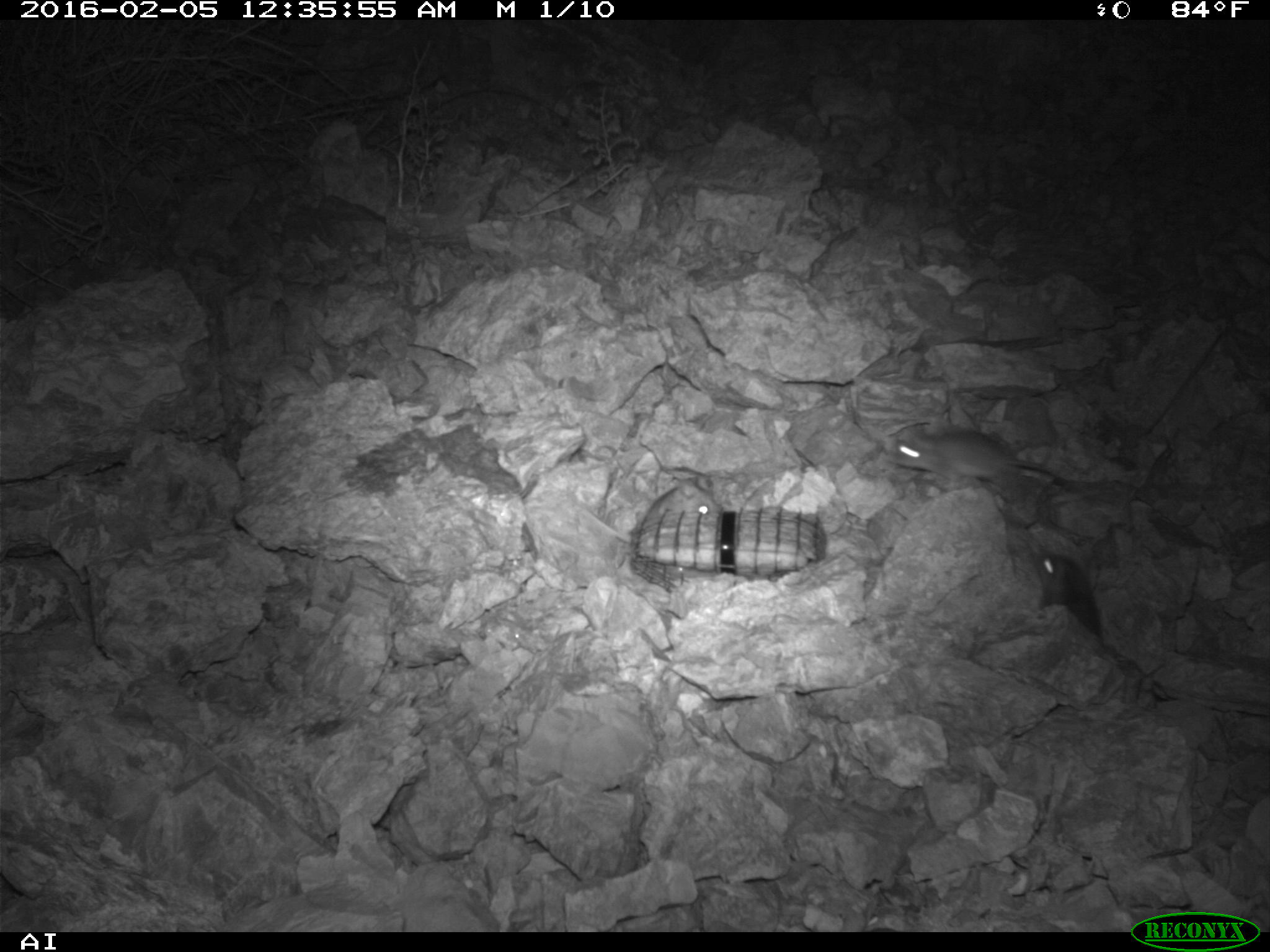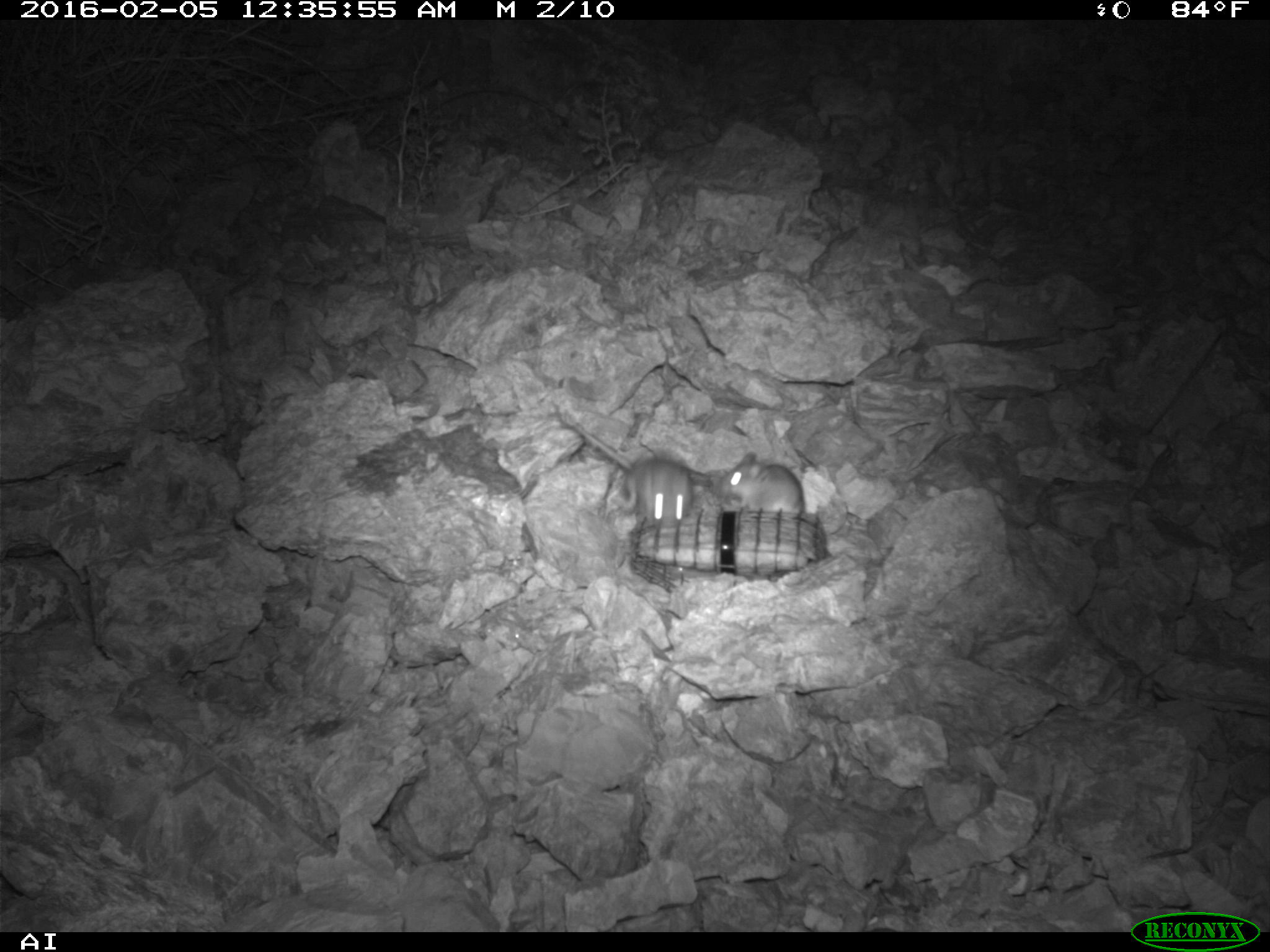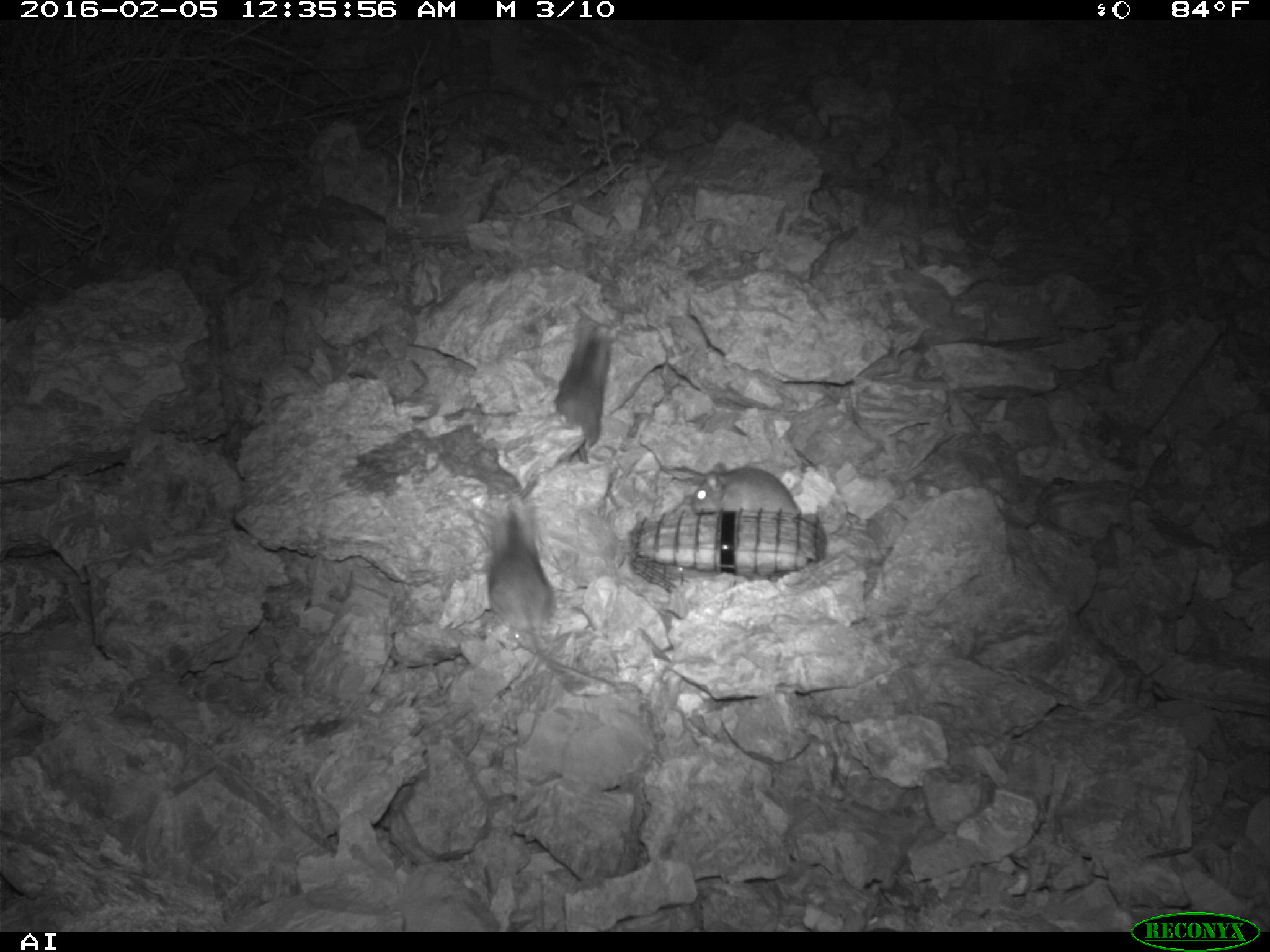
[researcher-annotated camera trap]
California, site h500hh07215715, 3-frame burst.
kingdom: Animalia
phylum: Chordata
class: Mammalia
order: Rodentia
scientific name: Rodentia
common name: rodent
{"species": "rodent (Rodentia)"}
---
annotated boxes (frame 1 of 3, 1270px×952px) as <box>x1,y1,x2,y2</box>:
rodent: <box>894,421,1055,492</box>; <box>574,467,727,538</box>; <box>1026,550,1103,638</box>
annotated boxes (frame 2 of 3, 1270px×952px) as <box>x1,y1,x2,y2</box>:
rodent: <box>564,412,692,526</box>; <box>715,451,848,536</box>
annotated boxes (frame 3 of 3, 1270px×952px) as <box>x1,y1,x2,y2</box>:
rodent: <box>484,499,614,687</box>; <box>555,324,610,451</box>; <box>690,462,797,514</box>